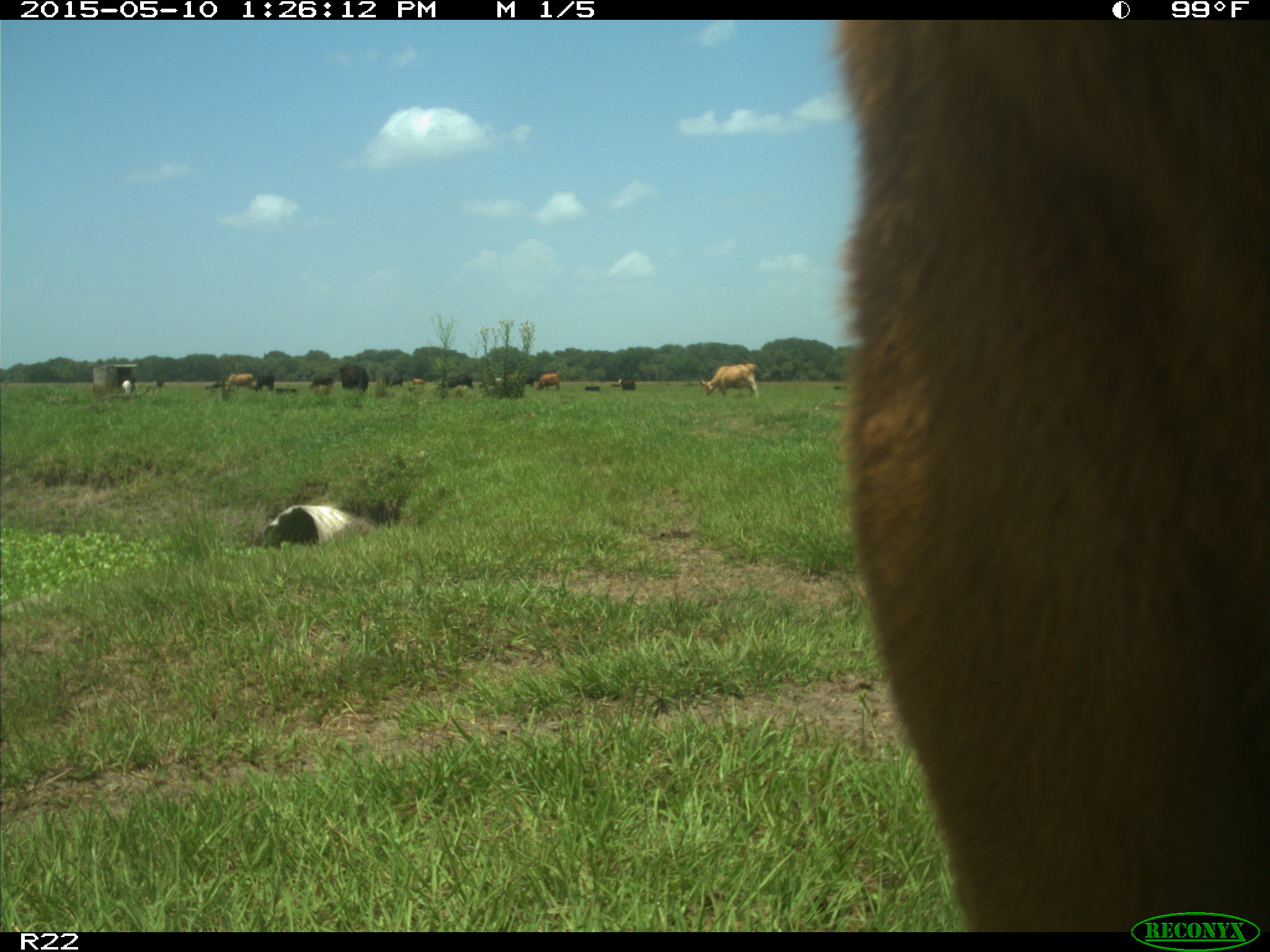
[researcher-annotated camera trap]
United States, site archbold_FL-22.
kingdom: Animalia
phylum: Chordata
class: Mammalia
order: Artiodactyla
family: Bovidae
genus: Bos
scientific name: Bos taurus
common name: domestic cow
Bos taurus (domestic cow).